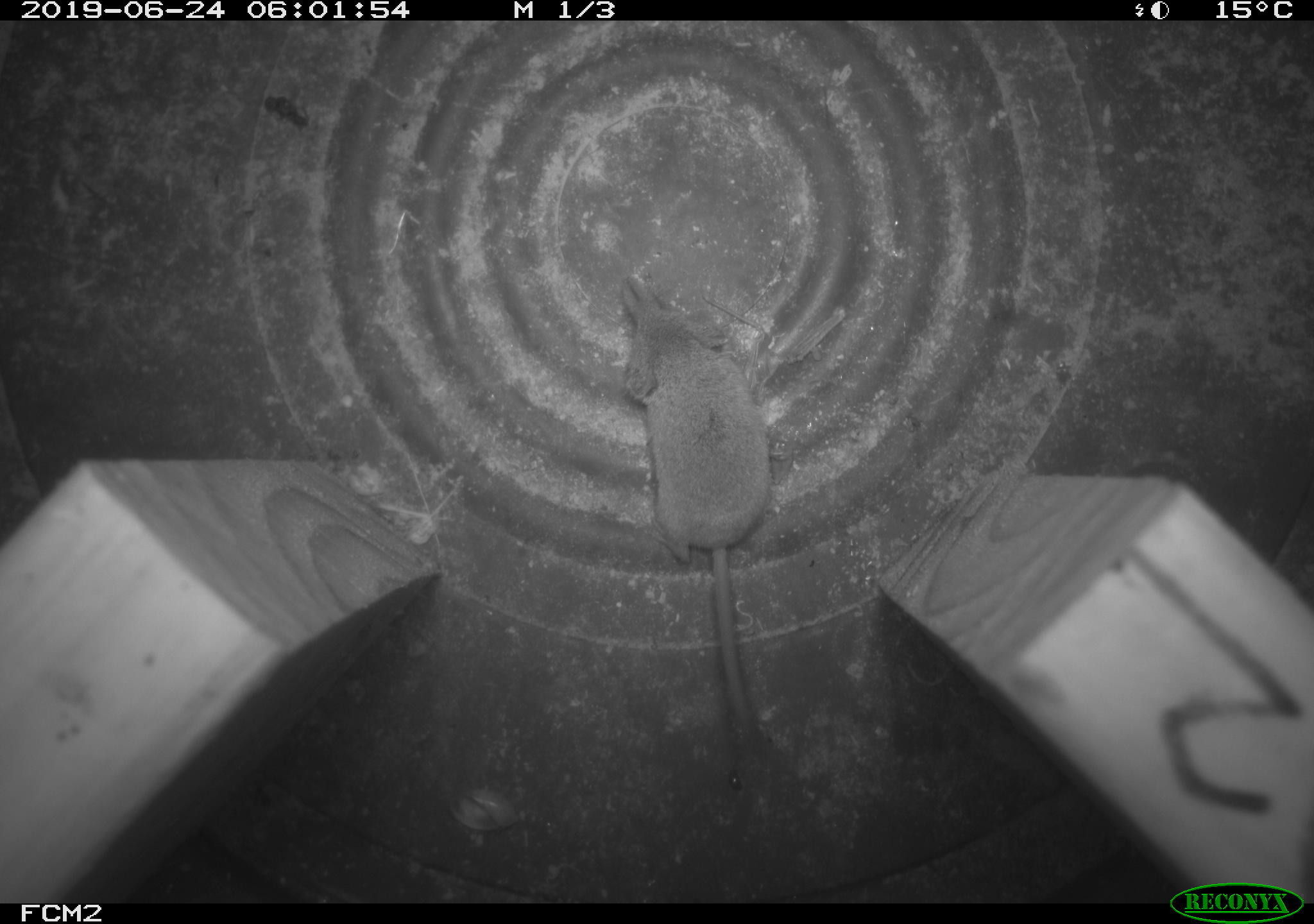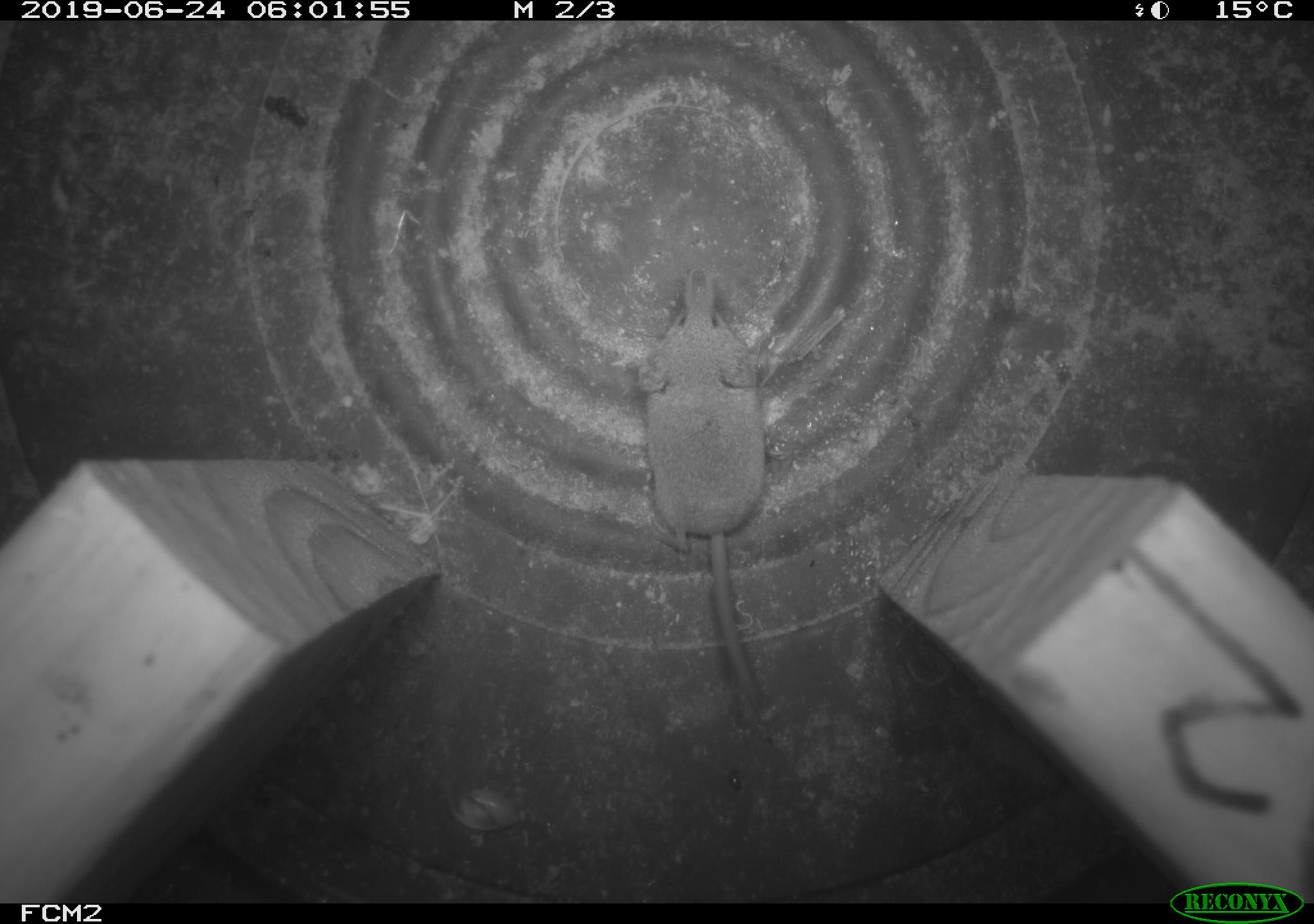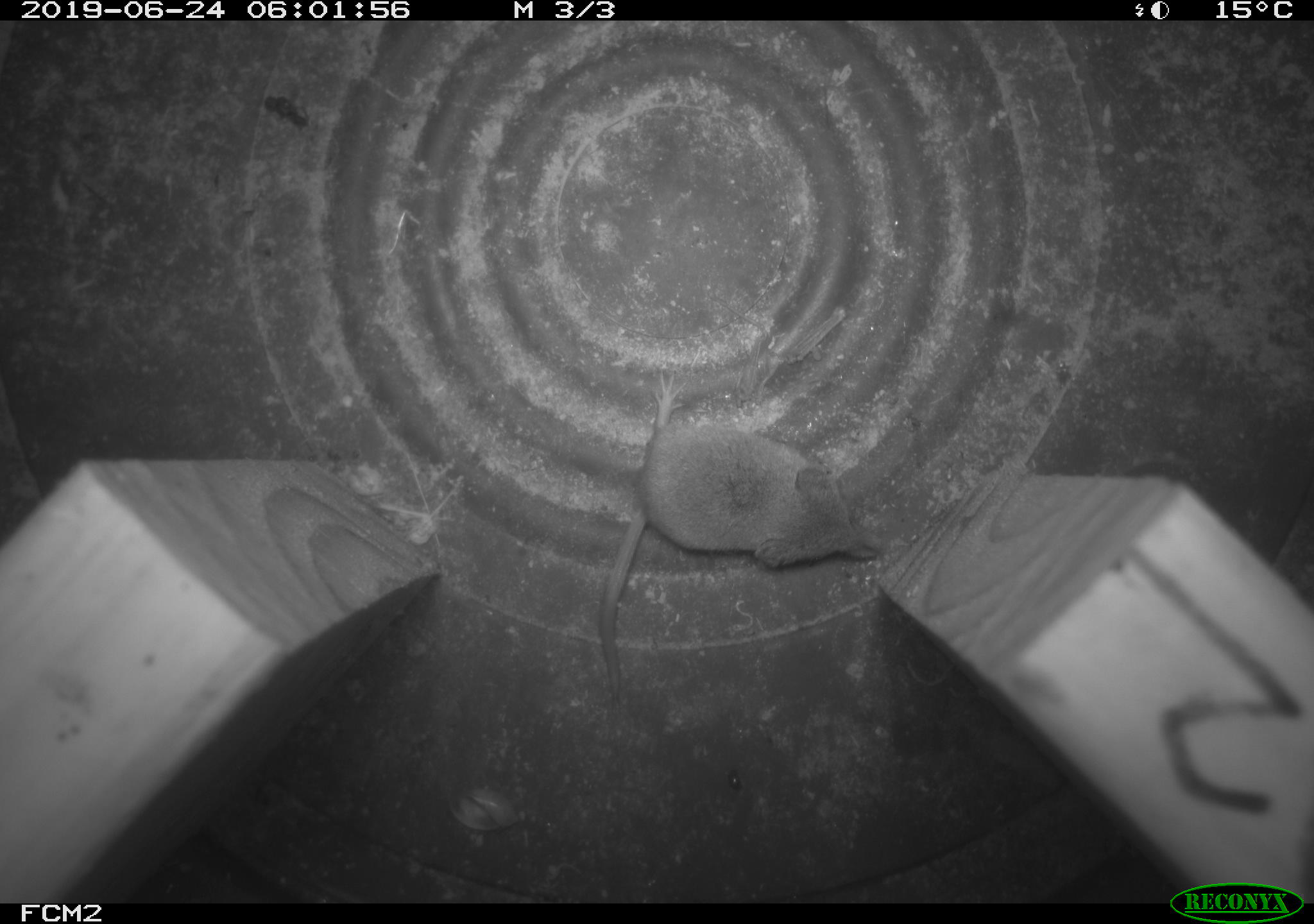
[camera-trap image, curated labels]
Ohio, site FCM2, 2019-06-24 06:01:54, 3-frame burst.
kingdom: Animalia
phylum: Chordata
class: Mammalia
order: Eulipotyphla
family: Soricidae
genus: Sorex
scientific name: Sorex cinereus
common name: masked shrew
Masked shrew (Sorex cinereus).